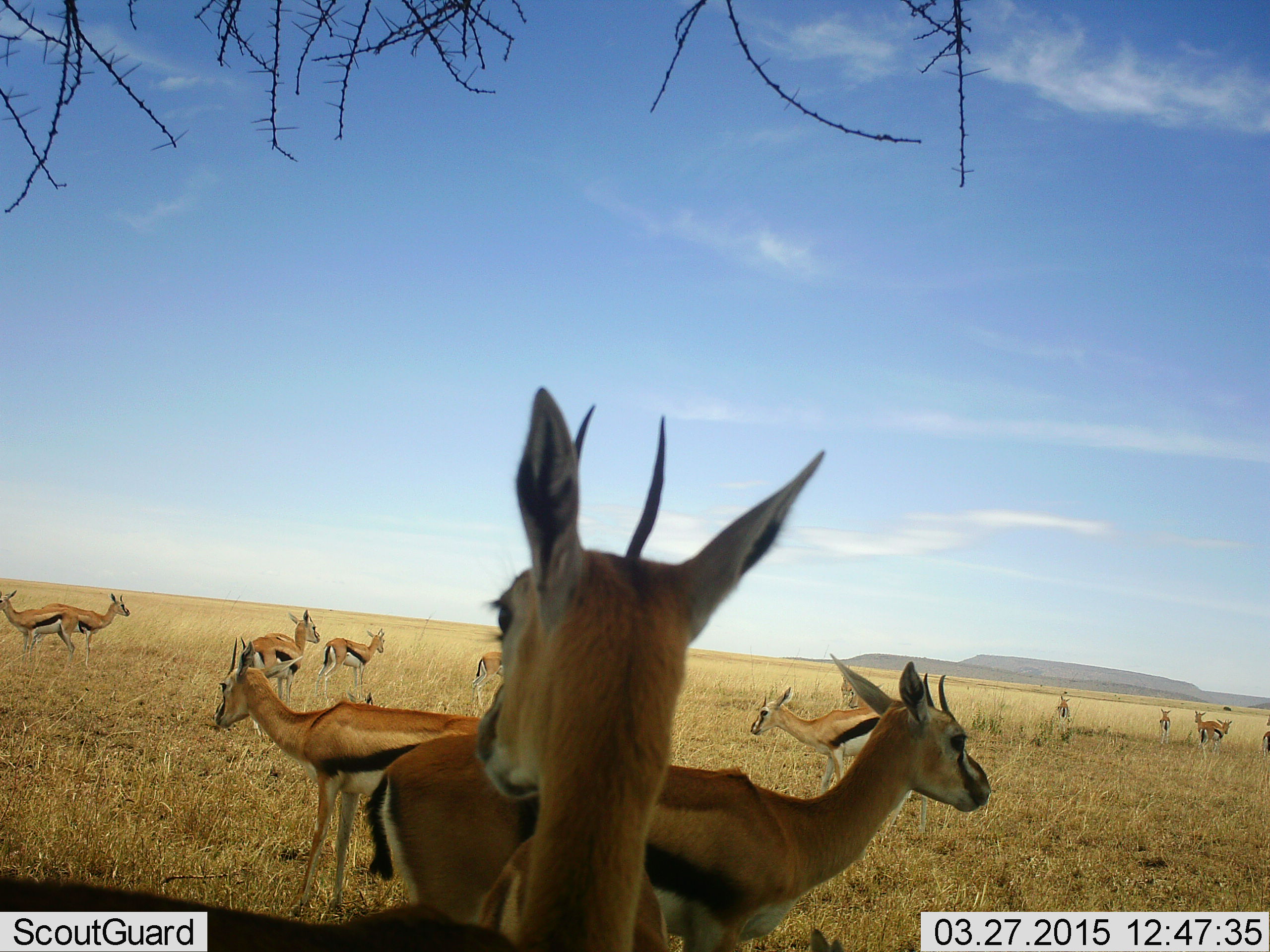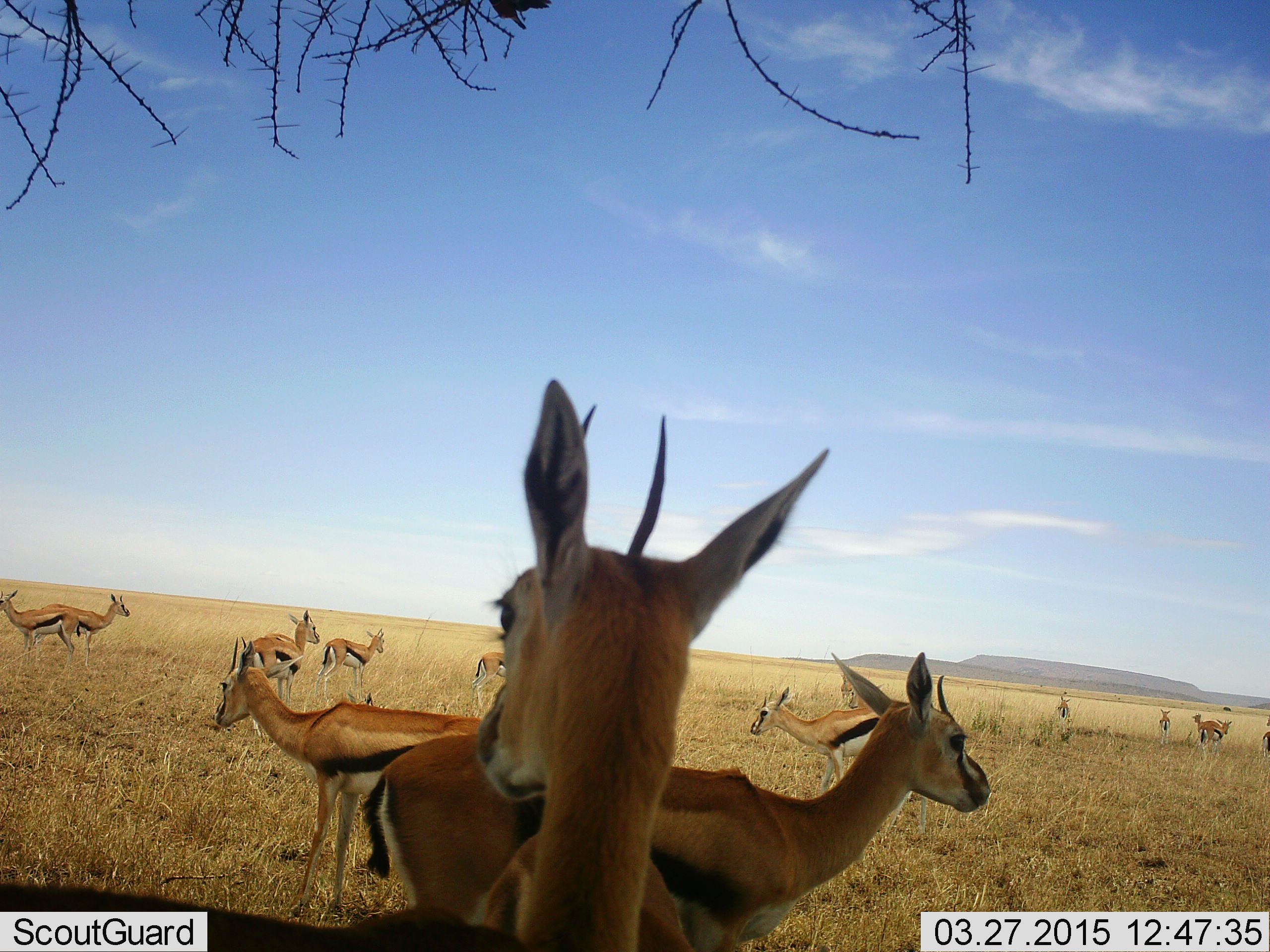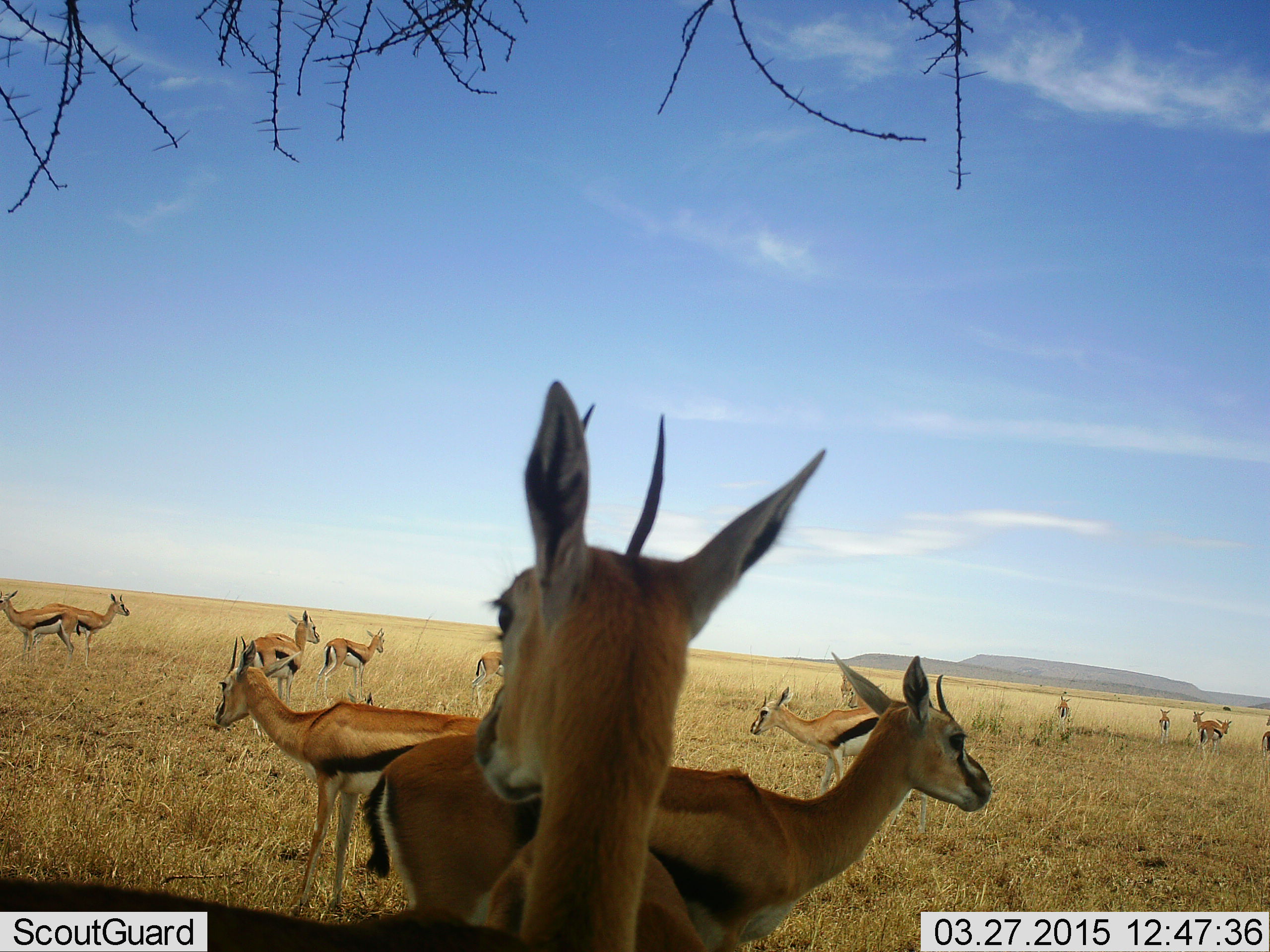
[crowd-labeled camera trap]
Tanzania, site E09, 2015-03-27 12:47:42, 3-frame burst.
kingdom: Animalia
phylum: Chordata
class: Mammalia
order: Artiodactyla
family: Bovidae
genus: Eudorcas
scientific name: Eudorcas thomsonii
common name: thomson's gazelle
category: gazellethomsons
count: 11-50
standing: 100%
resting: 10%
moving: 10%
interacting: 10%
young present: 10%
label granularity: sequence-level